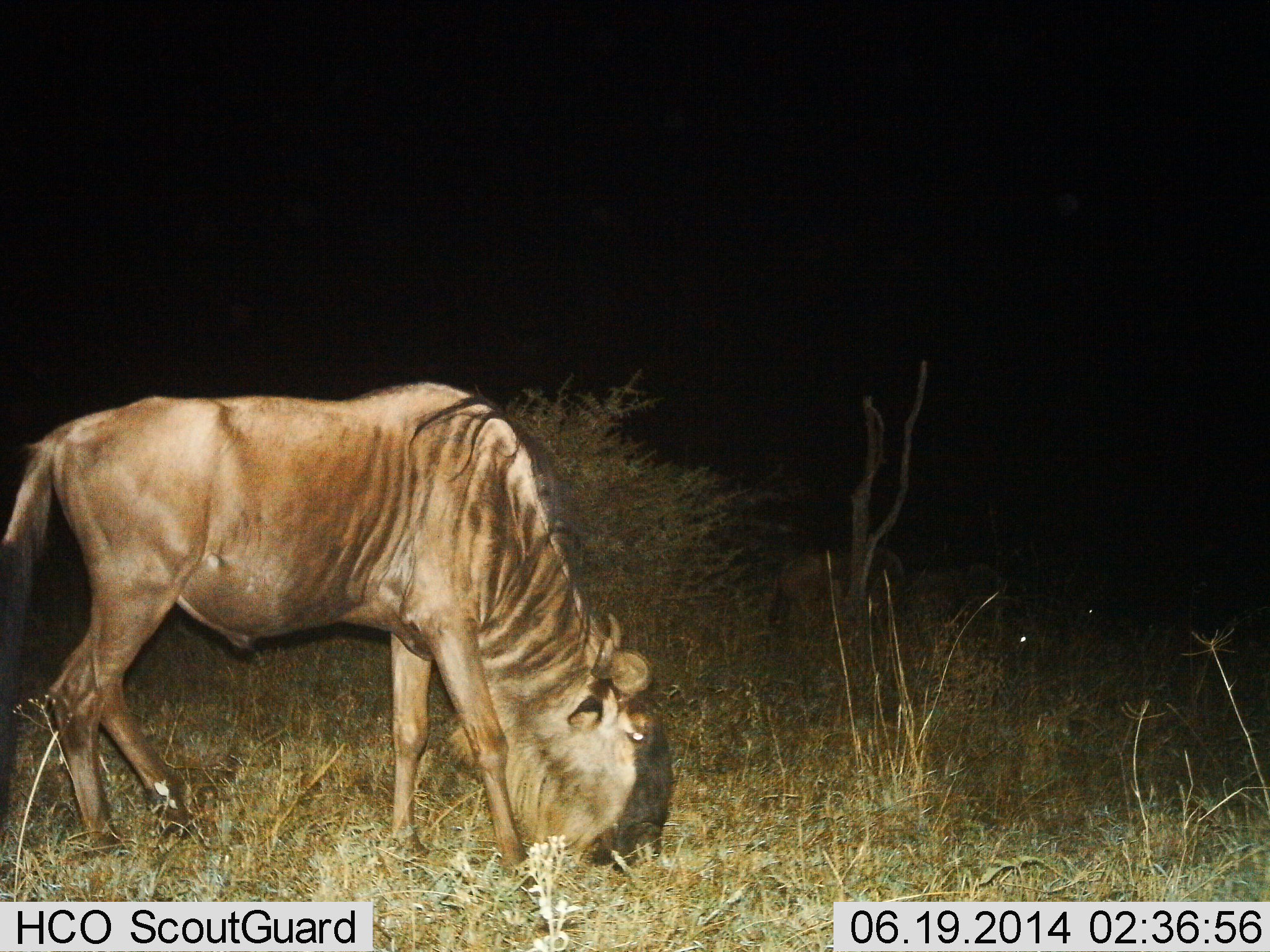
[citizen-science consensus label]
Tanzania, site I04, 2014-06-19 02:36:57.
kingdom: Animalia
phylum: Chordata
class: Mammalia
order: Artiodactyla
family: Bovidae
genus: Connochaetes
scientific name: Connochaetes taurinus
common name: blue wildebeest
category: wildebeest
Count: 2.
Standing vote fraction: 40%.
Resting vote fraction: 0%.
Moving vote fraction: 0%.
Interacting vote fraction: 0%.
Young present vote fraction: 0%.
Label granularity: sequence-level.